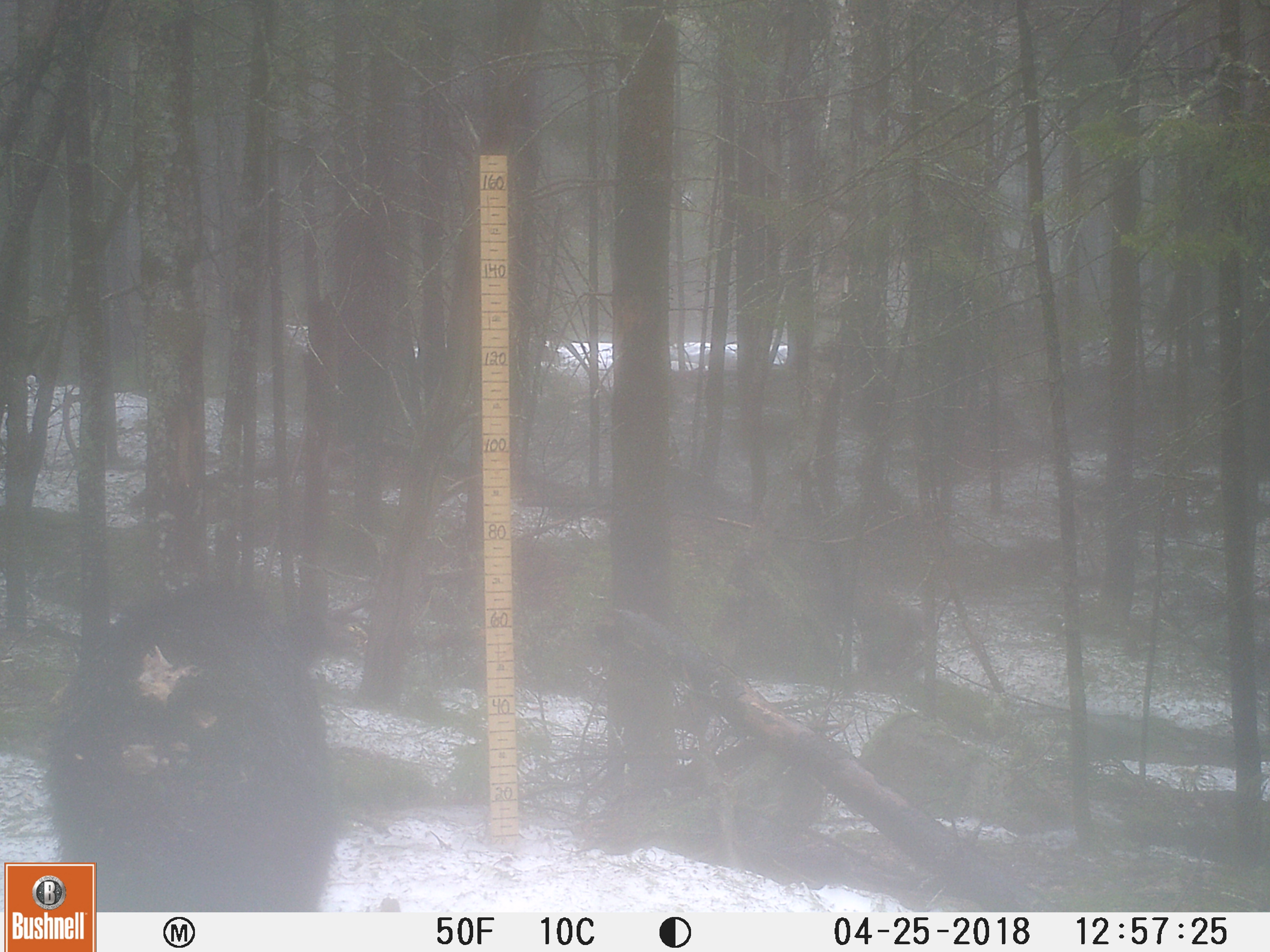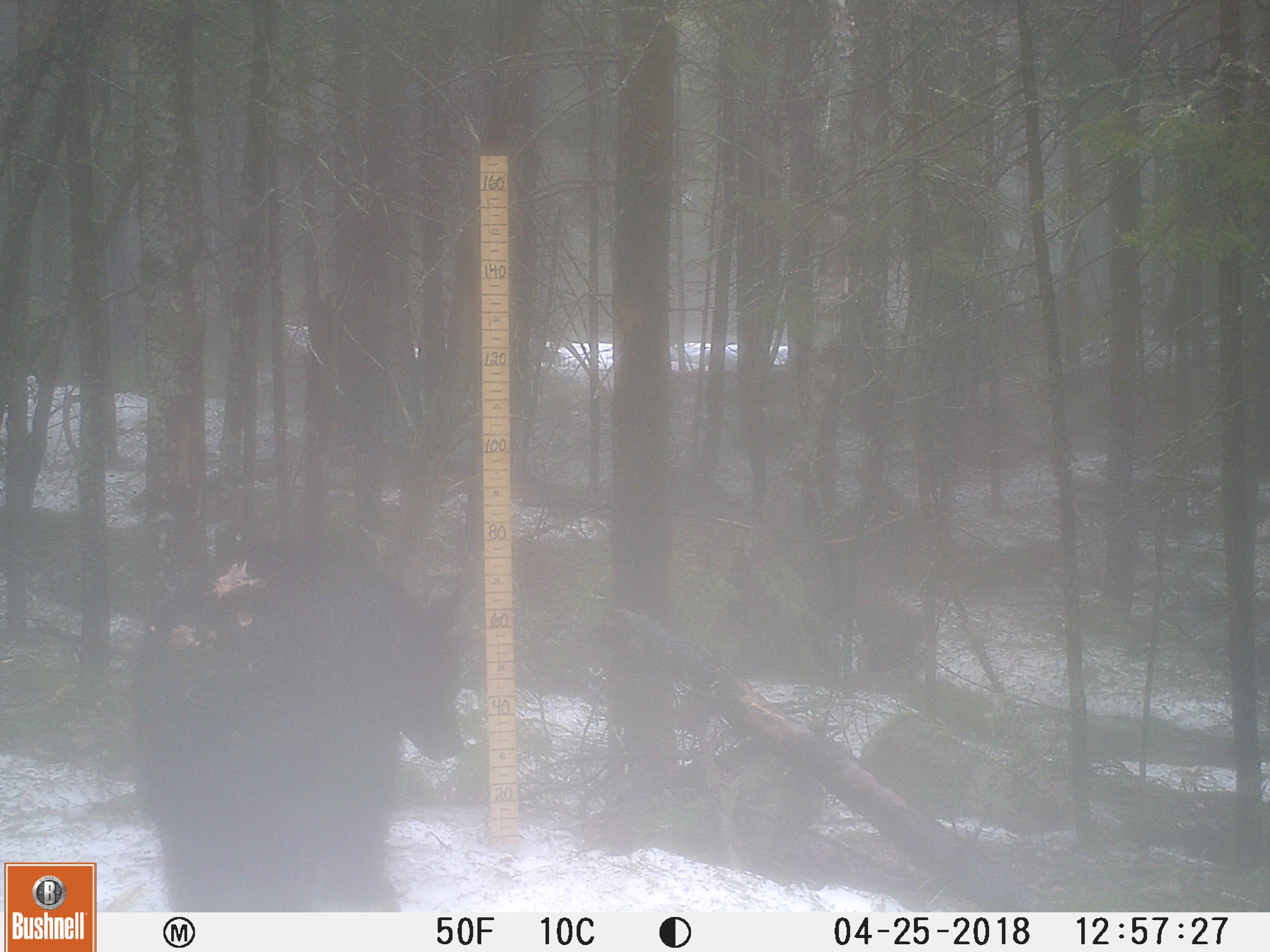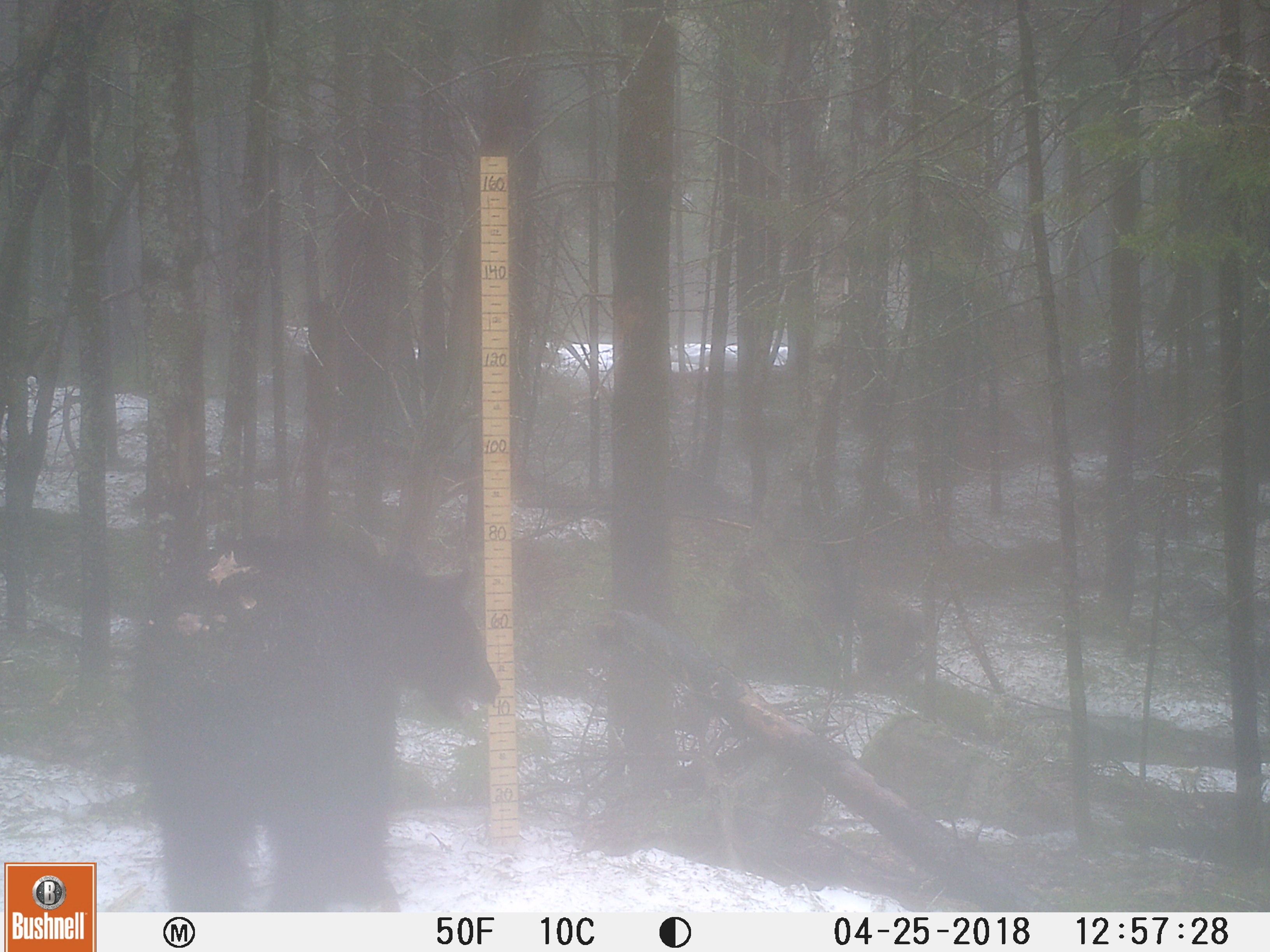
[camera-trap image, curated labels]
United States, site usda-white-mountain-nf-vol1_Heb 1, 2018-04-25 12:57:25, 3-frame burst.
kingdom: Animalia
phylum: Chordata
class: Mammalia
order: Carnivora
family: Ursidae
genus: Ursus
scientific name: Ursus americanus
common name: black bear